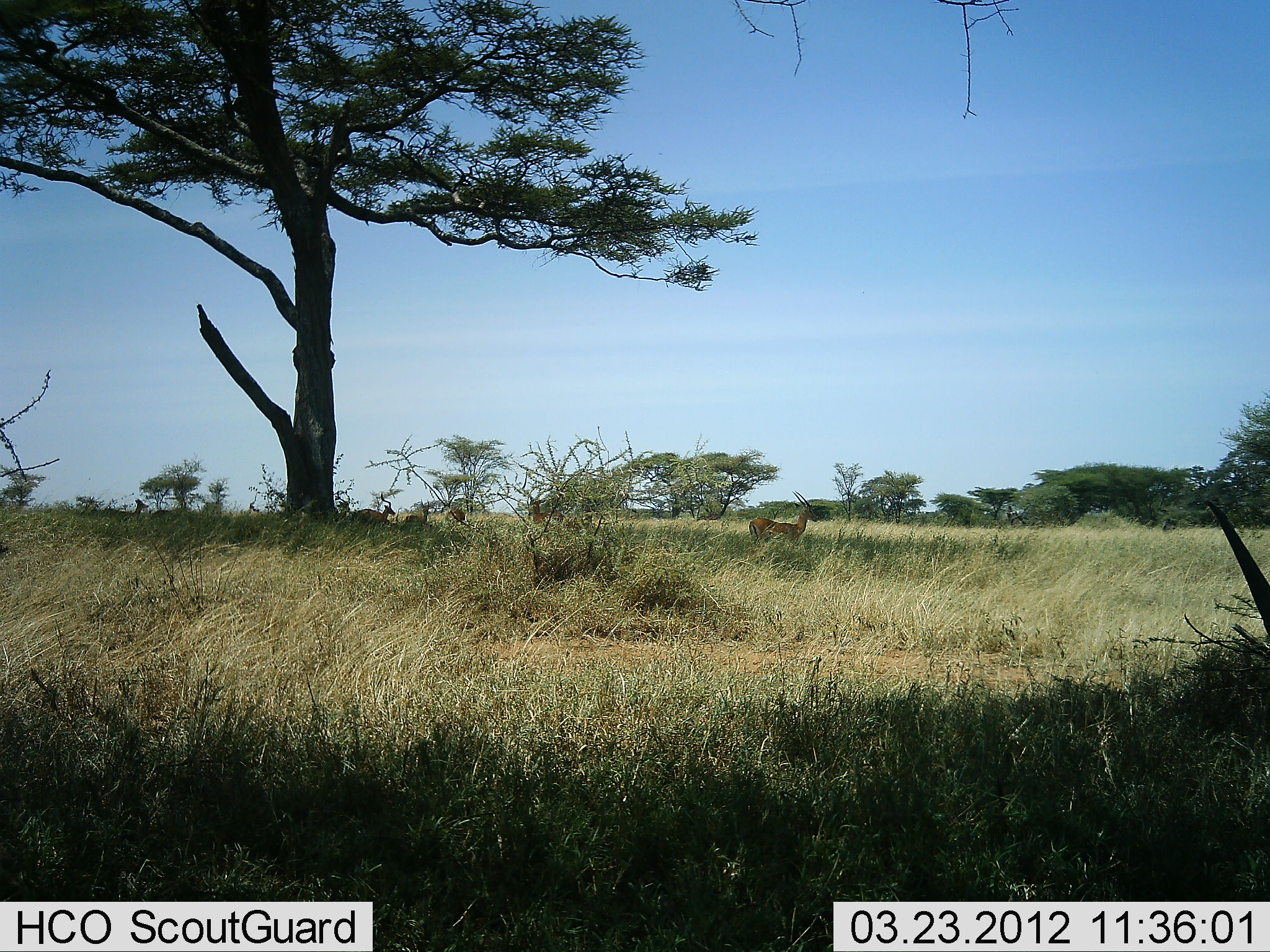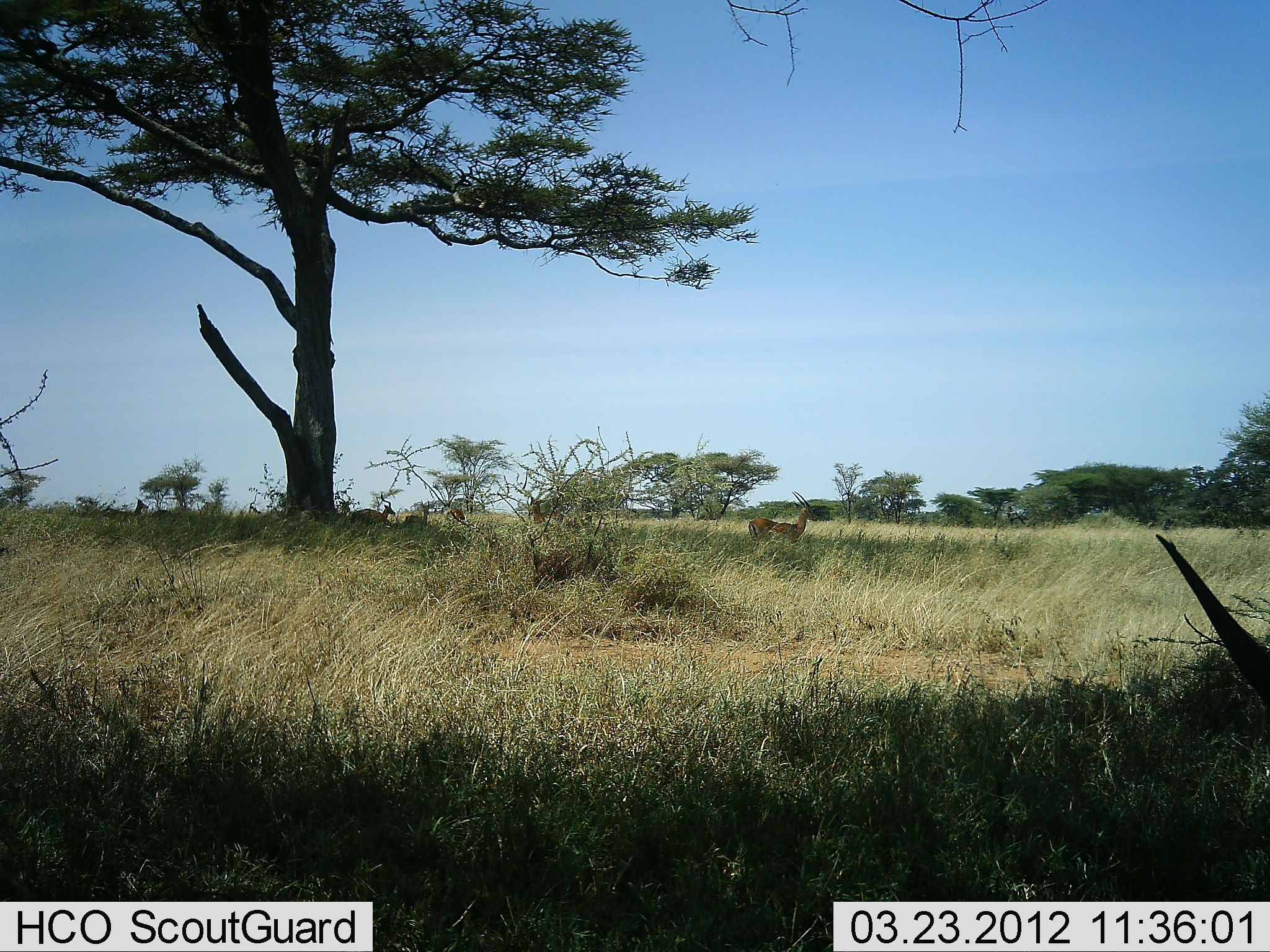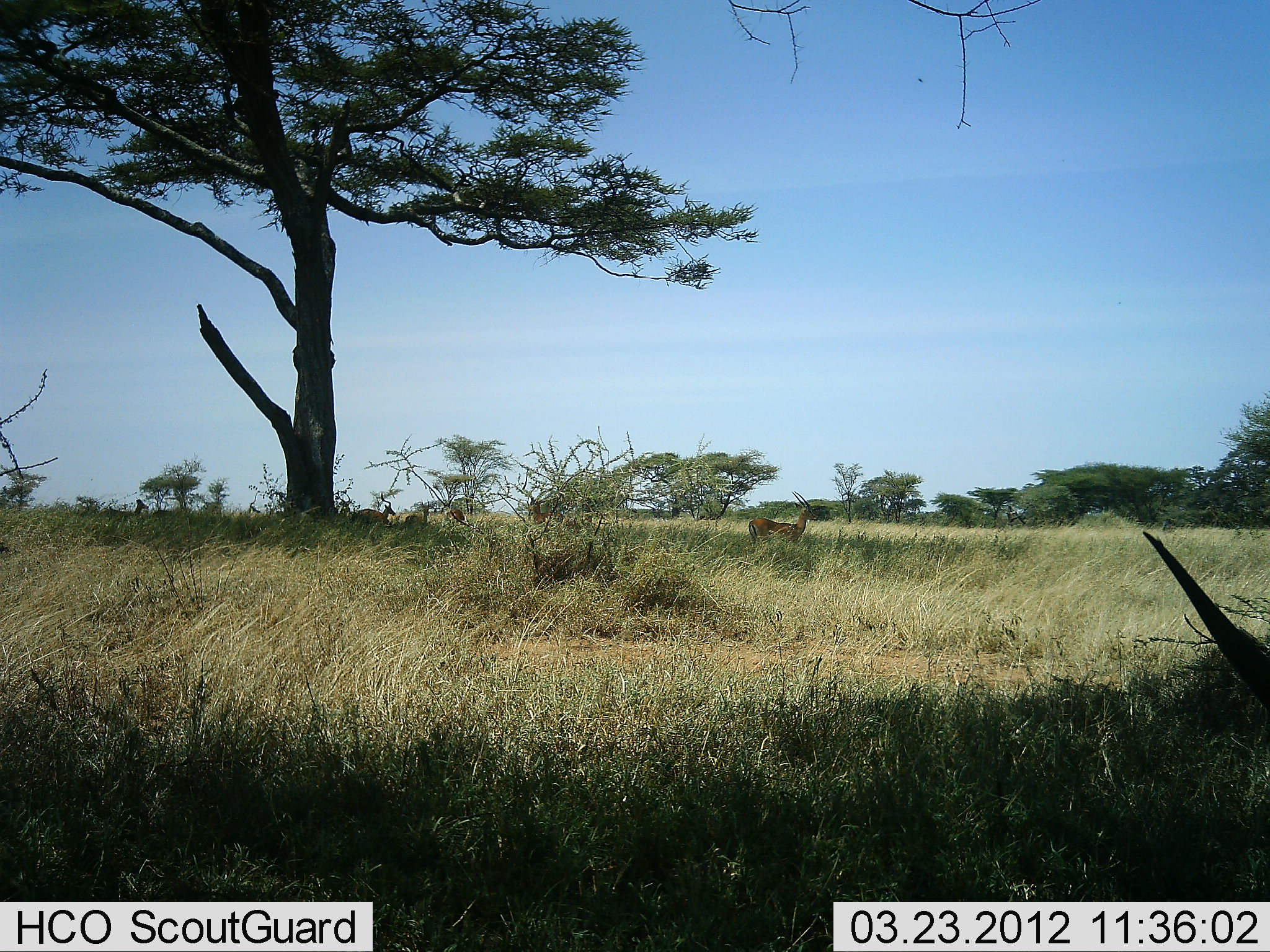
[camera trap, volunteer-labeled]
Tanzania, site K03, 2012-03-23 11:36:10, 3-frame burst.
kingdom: Animalia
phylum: Chordata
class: Mammalia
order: Artiodactyla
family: Bovidae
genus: Nanger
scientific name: Nanger granti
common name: grant's gazelle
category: gazellegrants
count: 5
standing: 89%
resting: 22%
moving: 0%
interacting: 0%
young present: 0%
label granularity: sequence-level